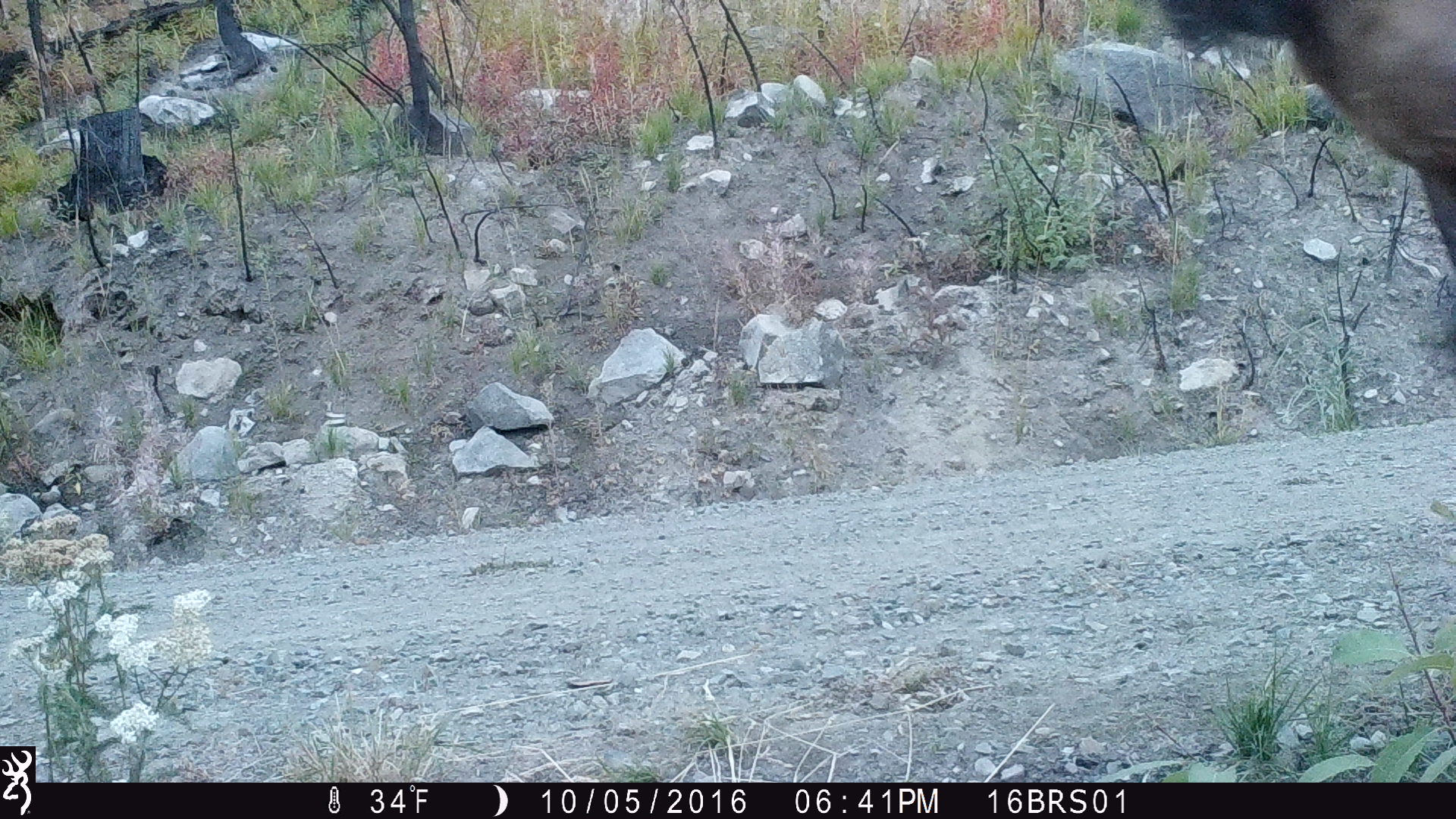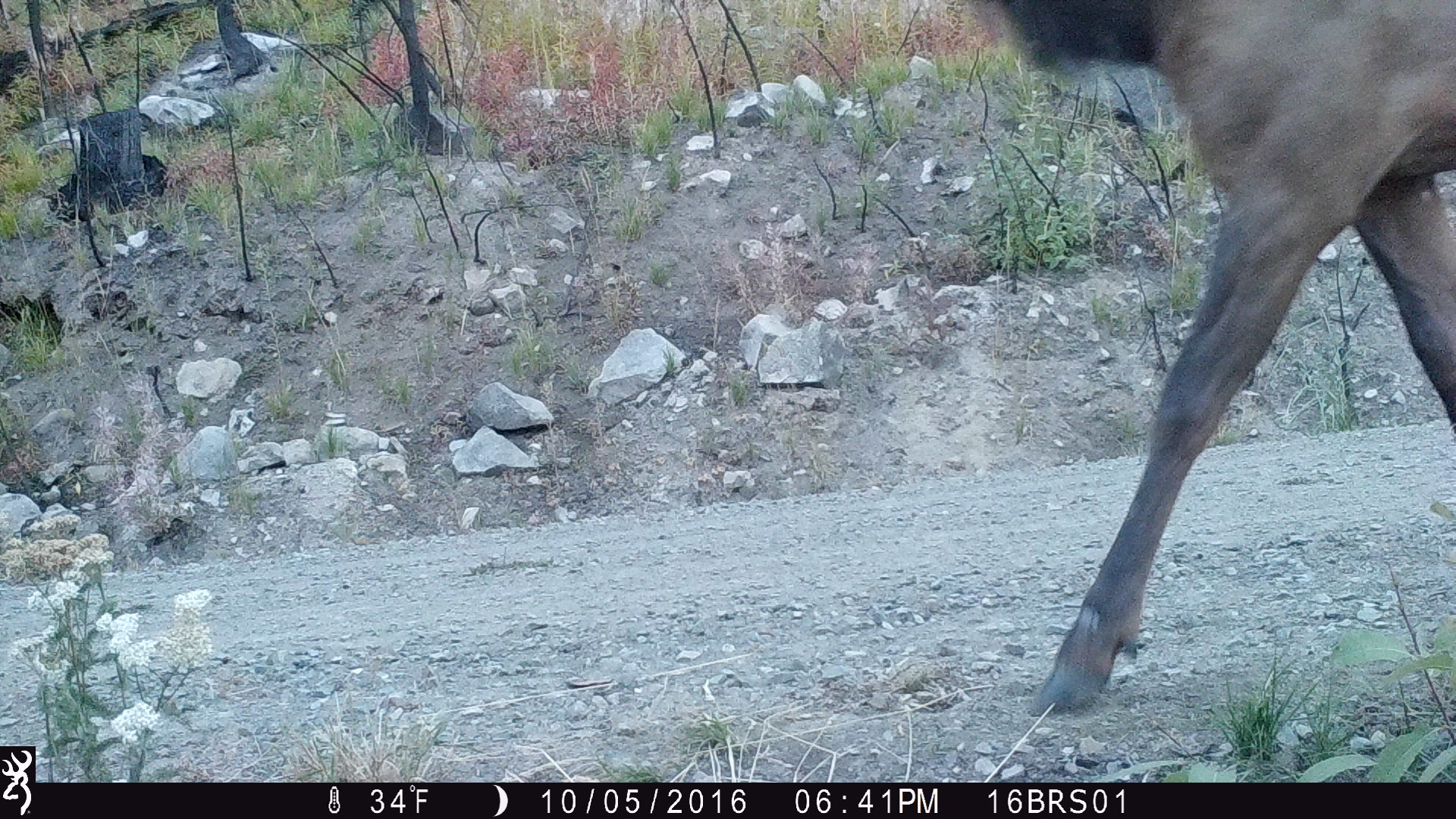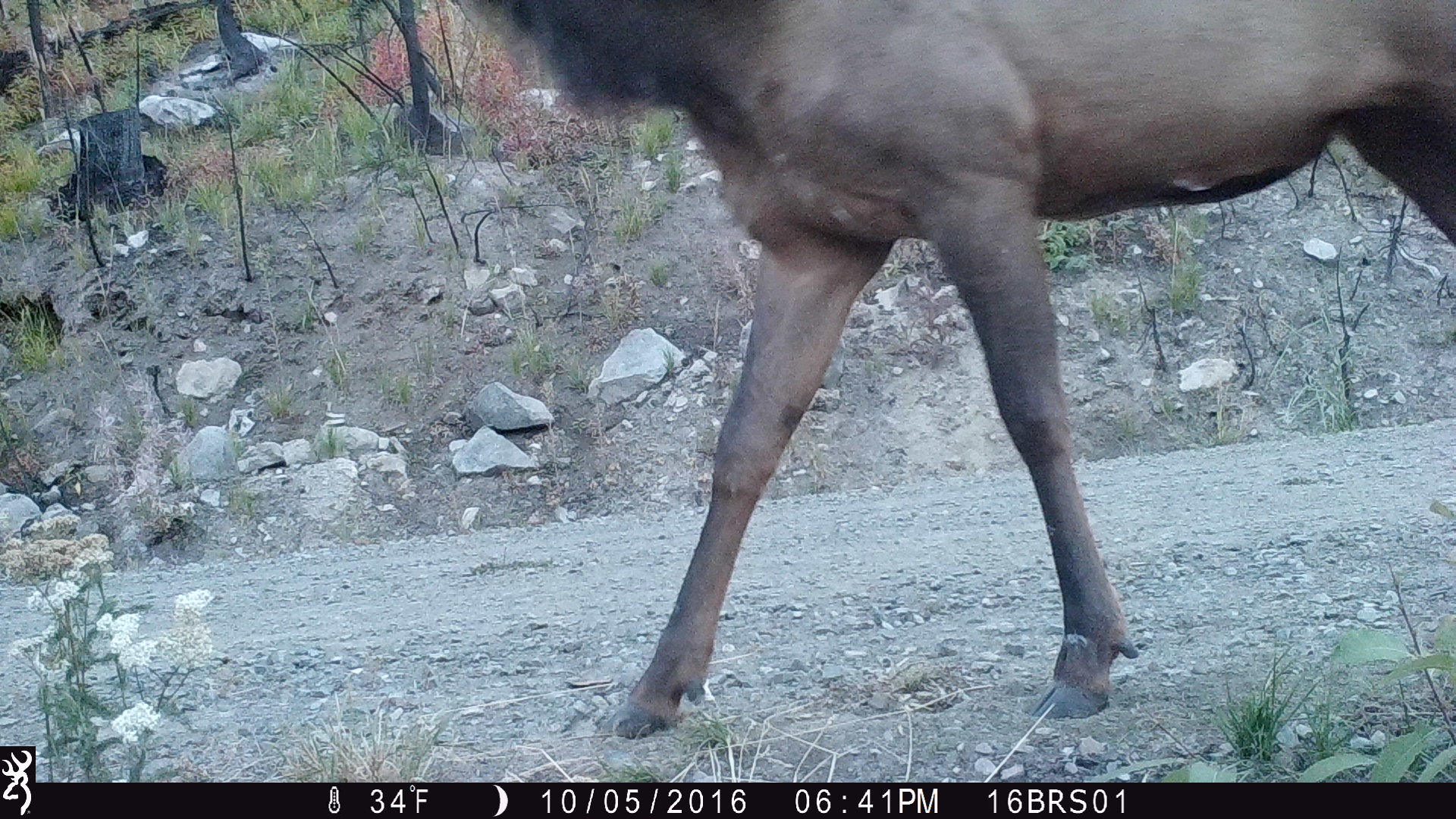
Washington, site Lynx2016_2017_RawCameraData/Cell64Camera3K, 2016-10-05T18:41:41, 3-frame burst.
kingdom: Animalia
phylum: Chordata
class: Mammalia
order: Artiodactyla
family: Cervidae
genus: Cervus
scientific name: Cervus canadensis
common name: elk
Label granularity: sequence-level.